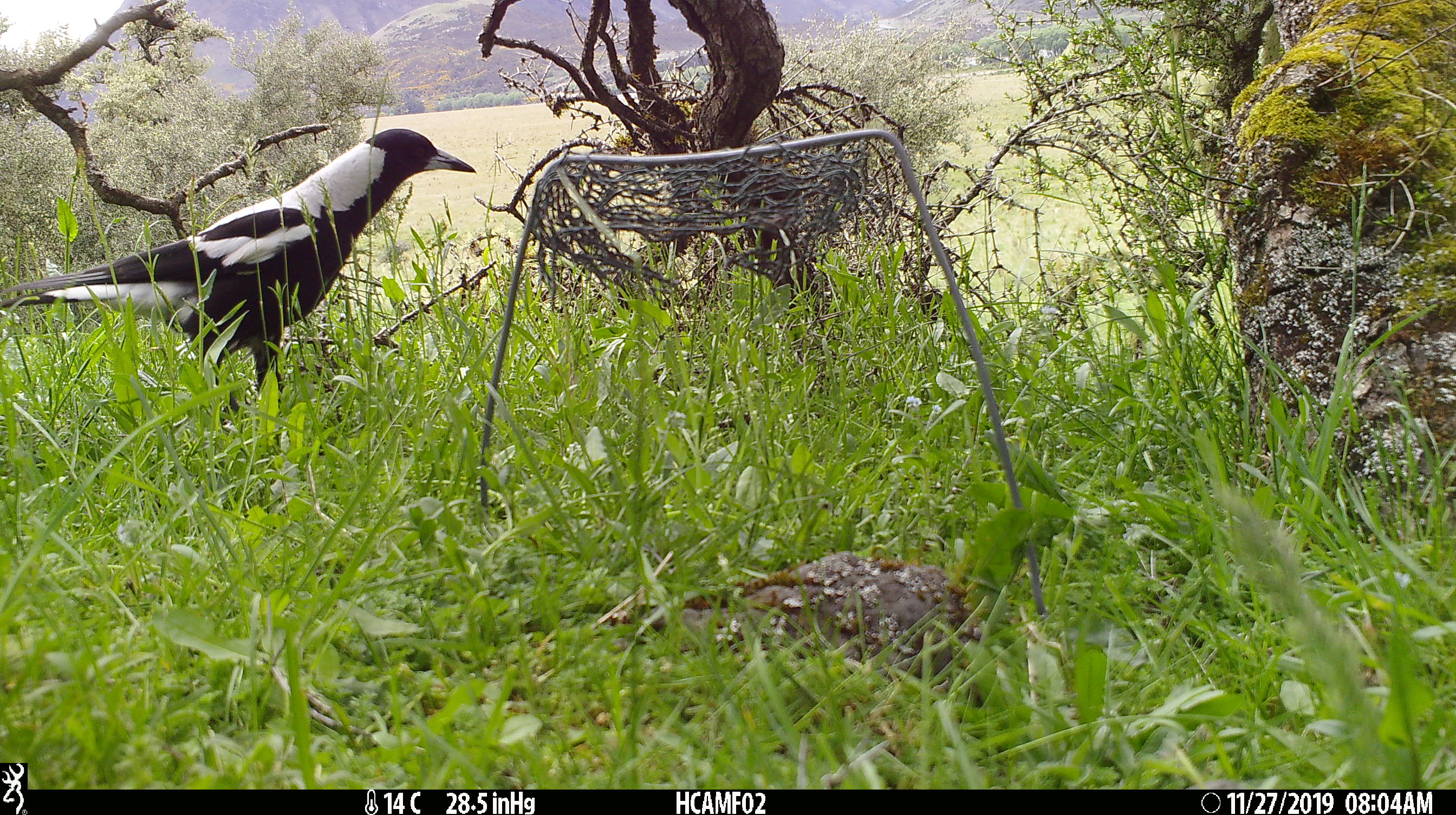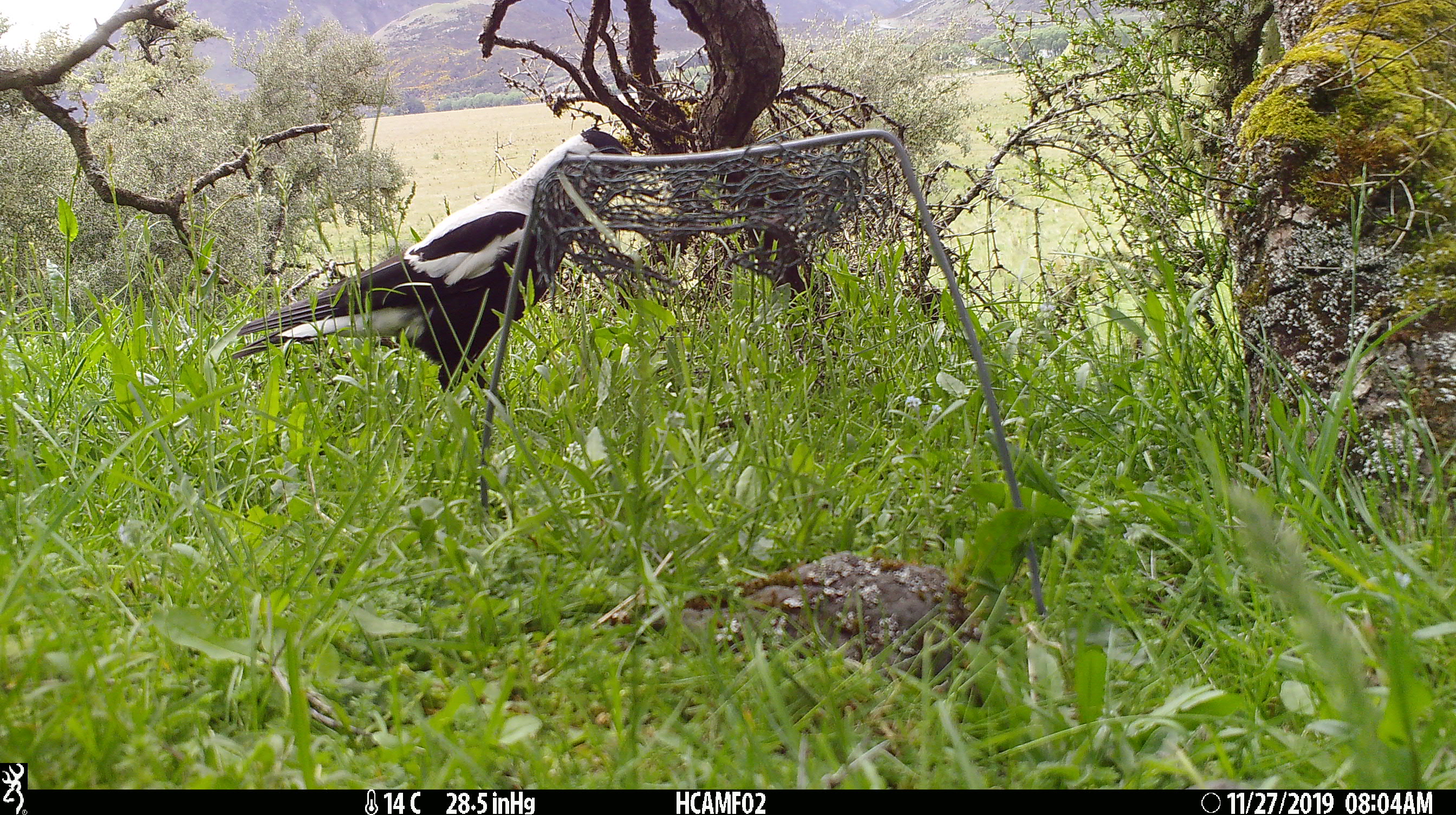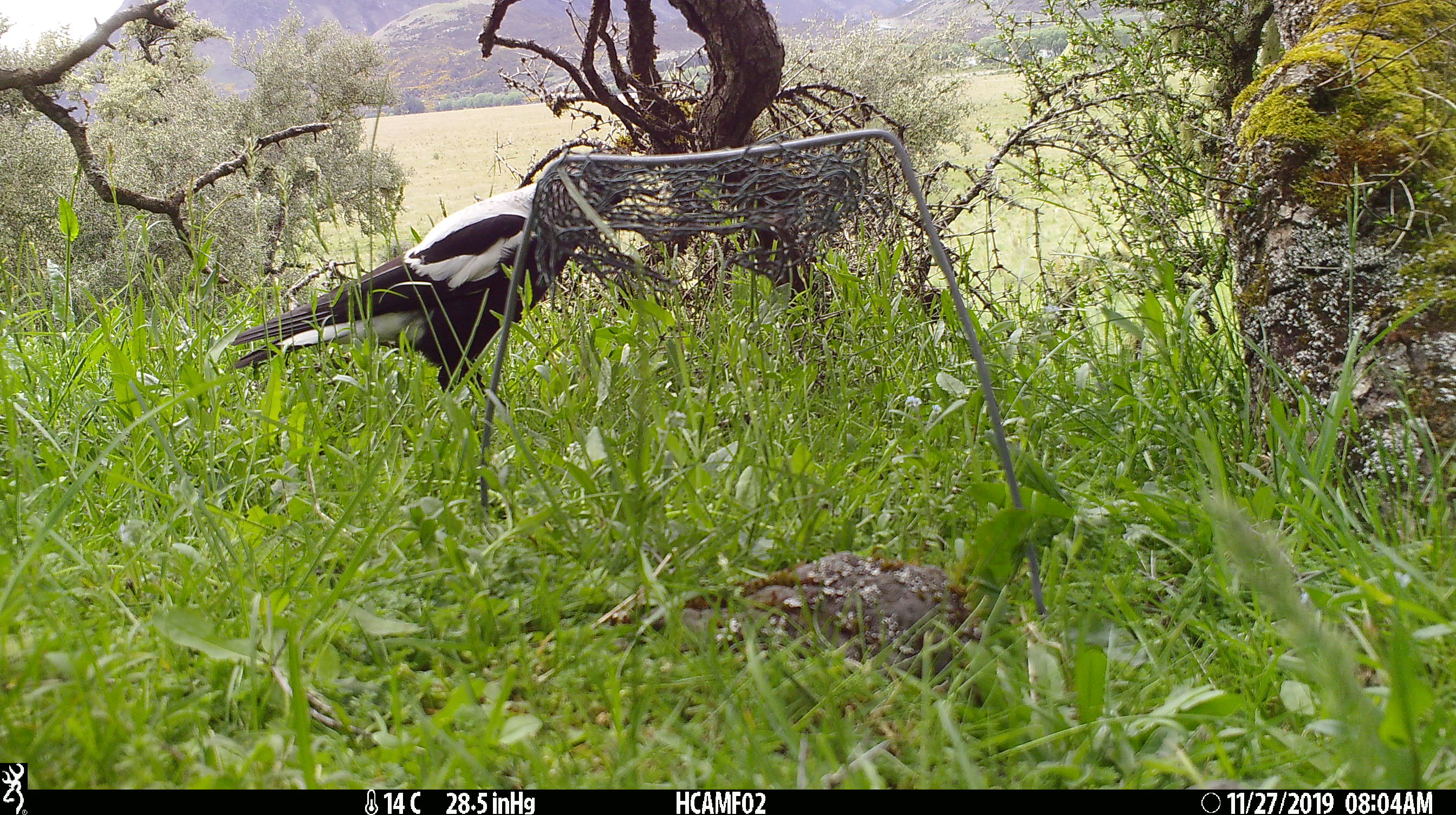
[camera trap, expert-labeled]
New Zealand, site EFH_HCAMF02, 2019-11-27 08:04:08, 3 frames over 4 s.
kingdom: Animalia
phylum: Chordata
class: Aves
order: Passeriformes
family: Artamidae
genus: Gymnorhina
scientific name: Gymnorhina tibicen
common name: australian magpie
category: magpie